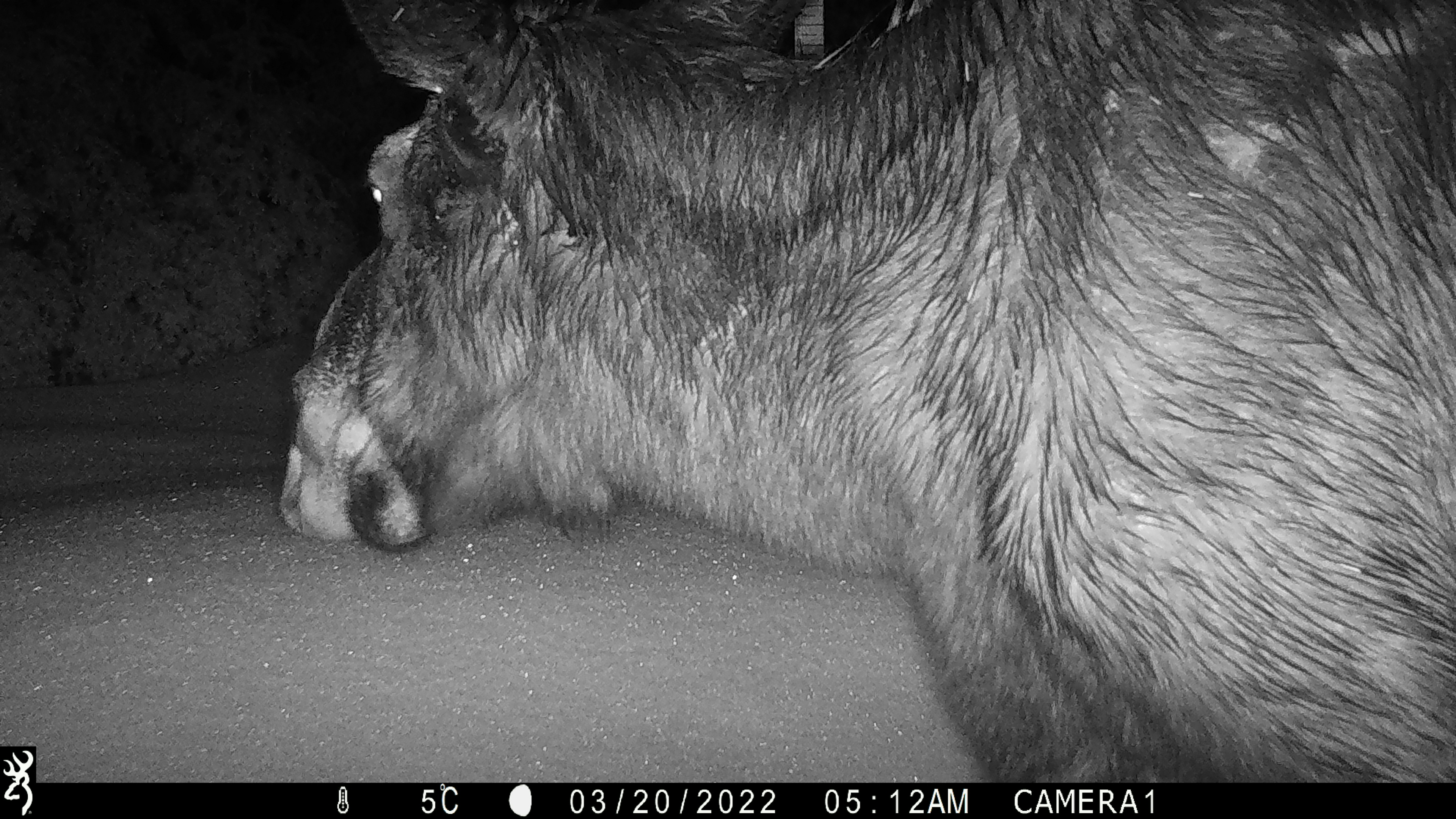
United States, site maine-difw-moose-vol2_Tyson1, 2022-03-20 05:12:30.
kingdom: Animalia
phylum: Chordata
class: Mammalia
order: Artiodactyla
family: Cervidae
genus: Alces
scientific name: Alces alces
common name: moose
Moose (Alces alces).